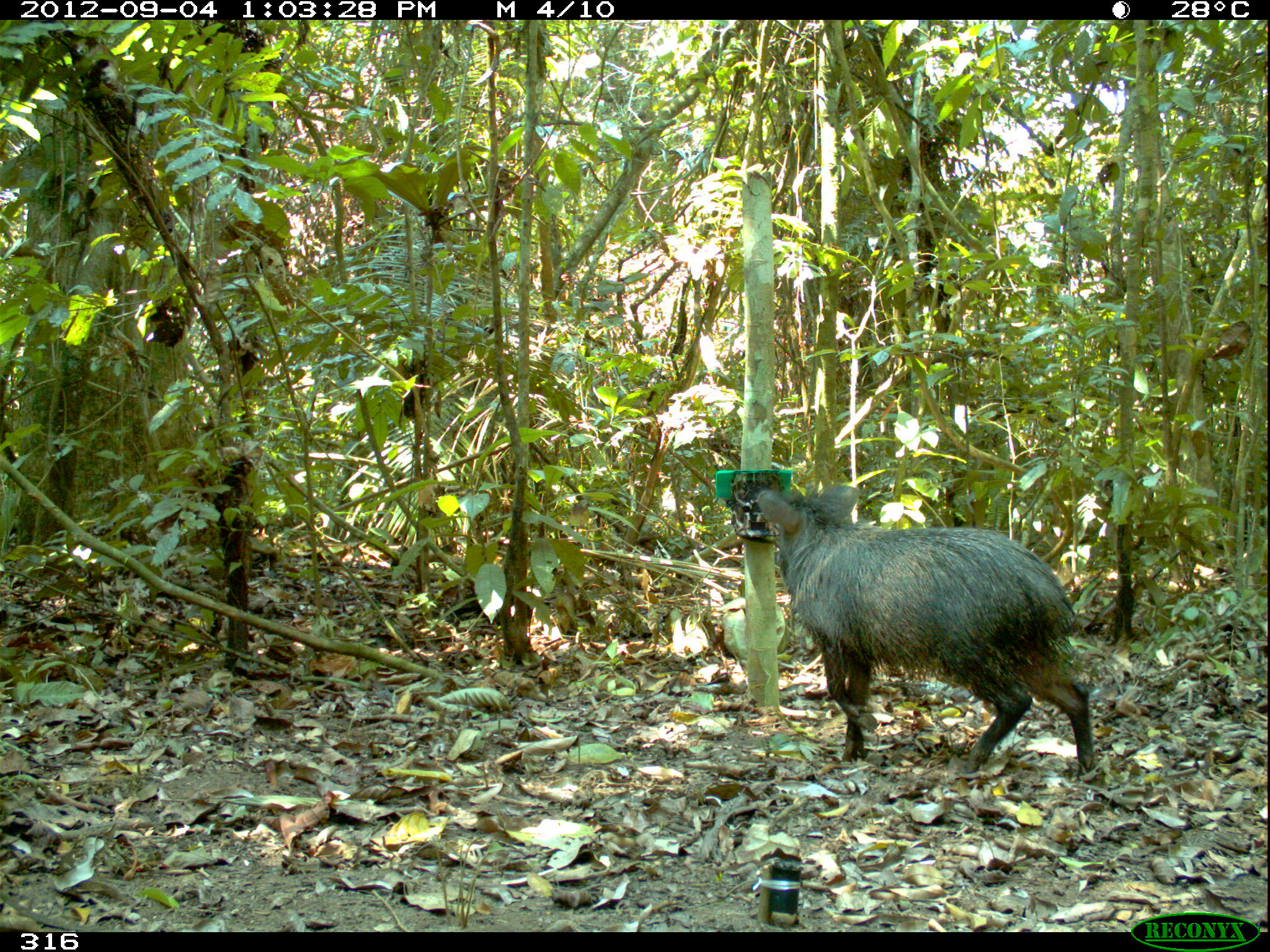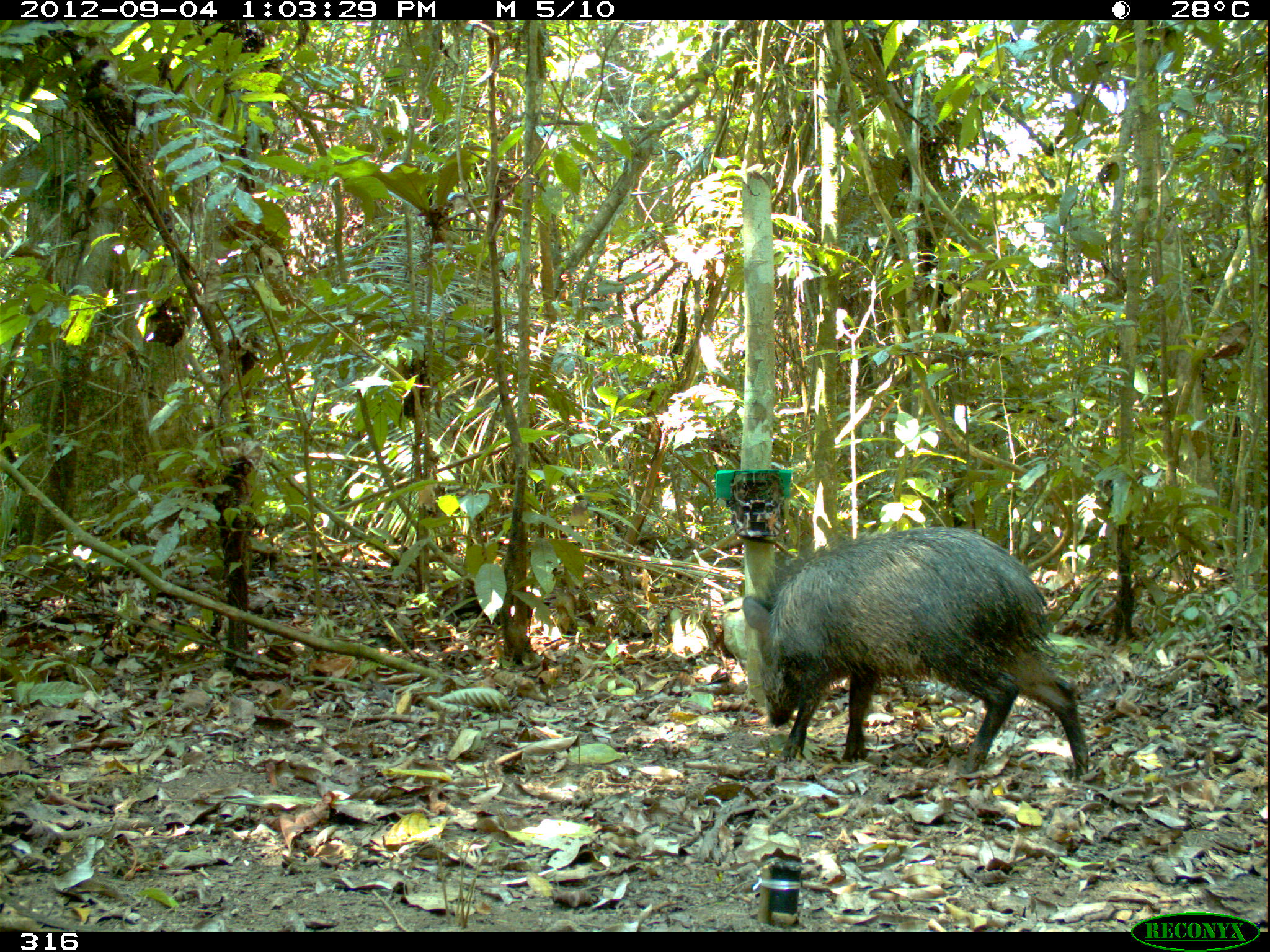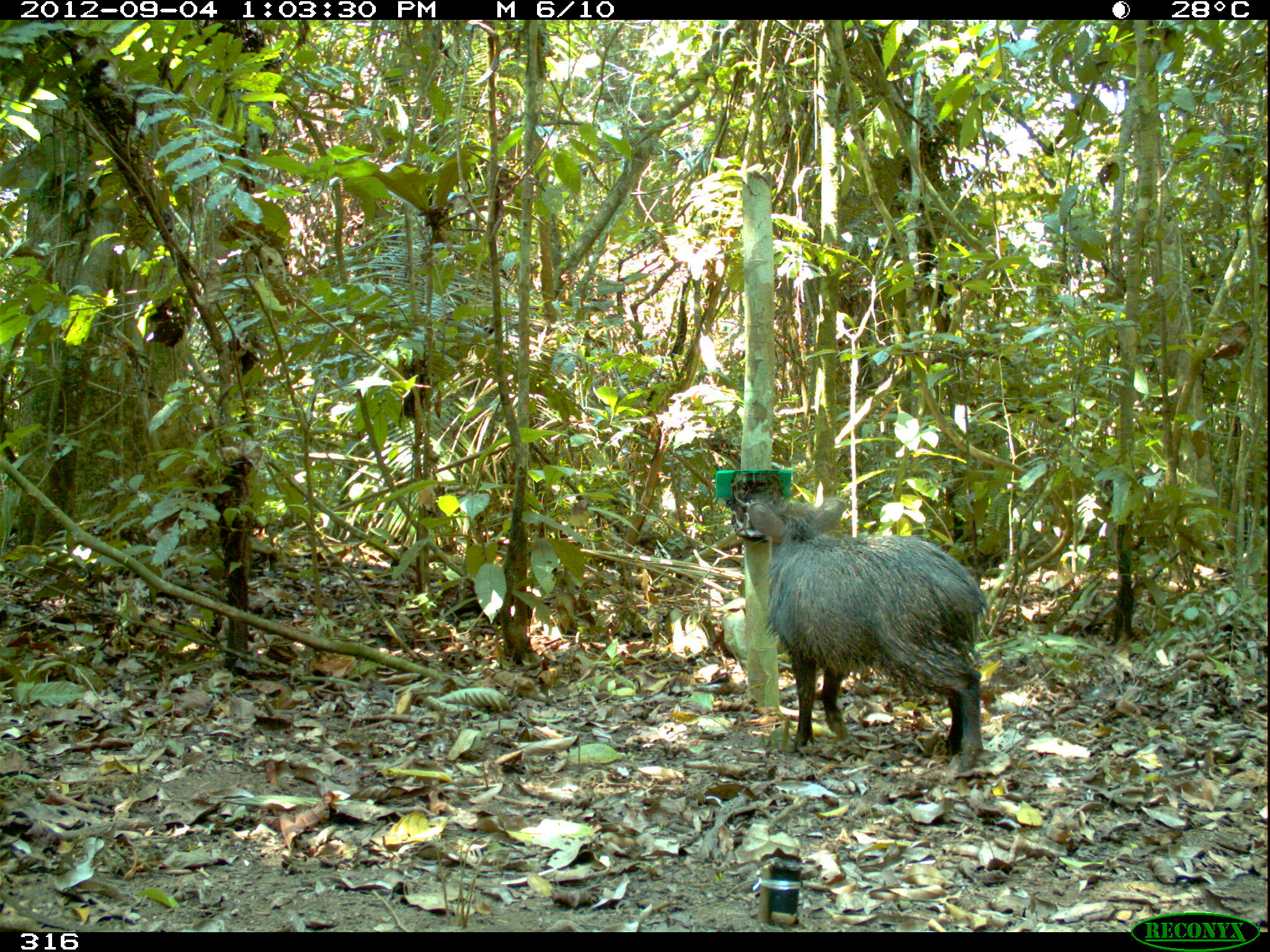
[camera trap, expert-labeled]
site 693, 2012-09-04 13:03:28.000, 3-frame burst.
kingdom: Animalia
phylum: Chordata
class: Mammalia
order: Artiodactyla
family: Tayassuidae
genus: Pecari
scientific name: Pecari tajacu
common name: collared peccary